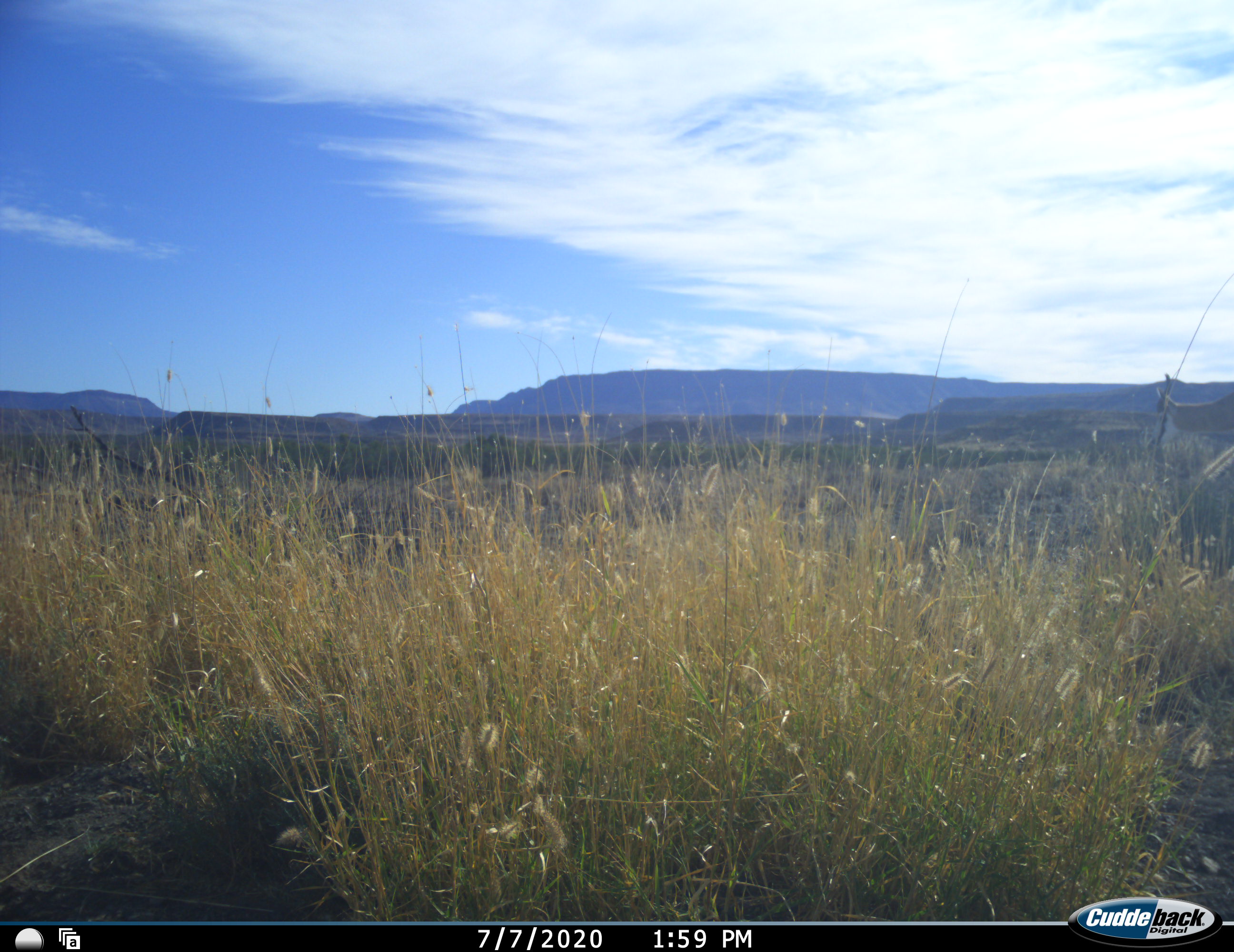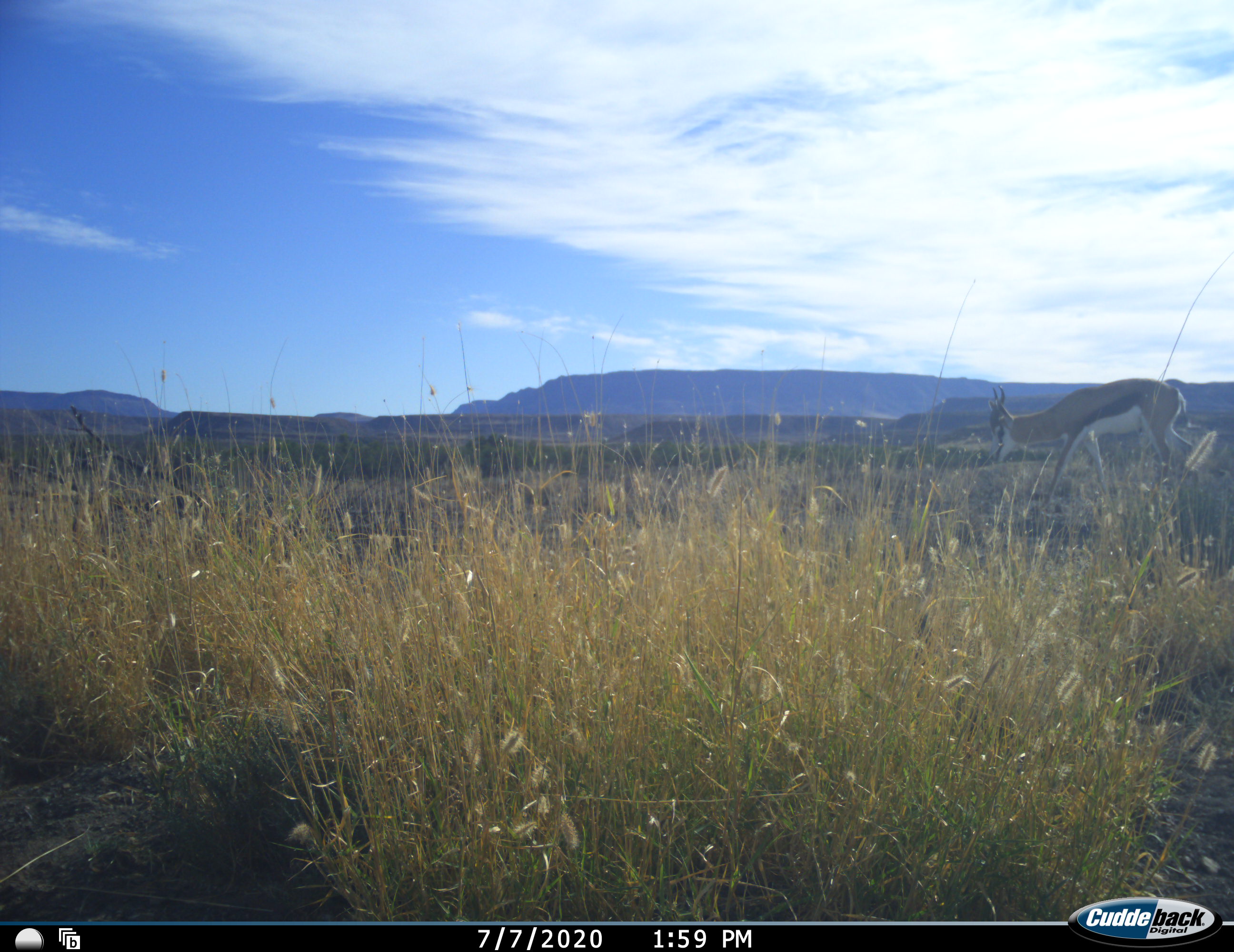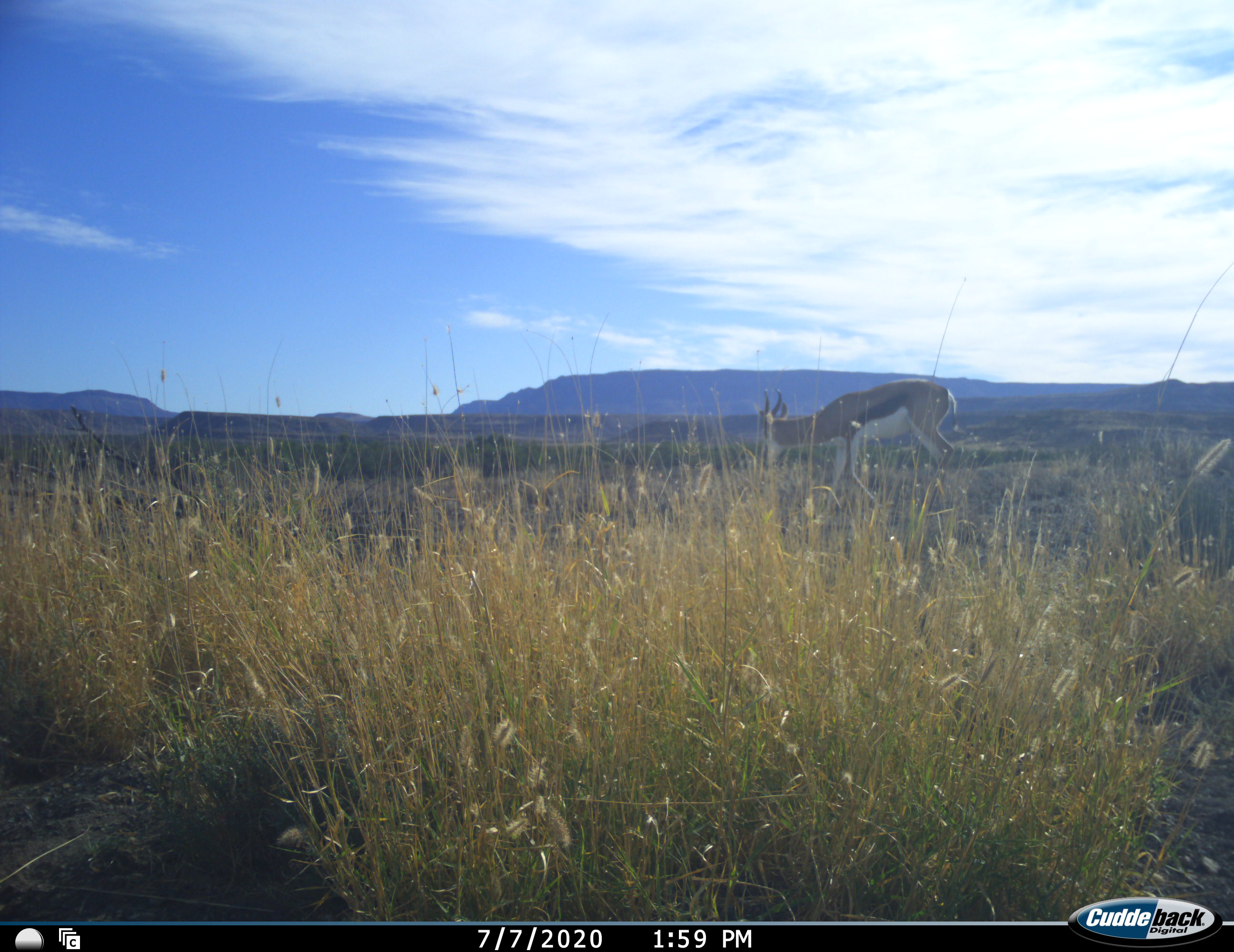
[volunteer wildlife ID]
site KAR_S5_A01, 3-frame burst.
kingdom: Animalia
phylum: Chordata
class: Mammalia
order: Artiodactyla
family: Bovidae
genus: Antidorcas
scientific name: Antidorcas marsupialis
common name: springbok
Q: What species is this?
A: Springbok (Antidorcas marsupialis).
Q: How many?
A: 1.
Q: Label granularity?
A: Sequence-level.